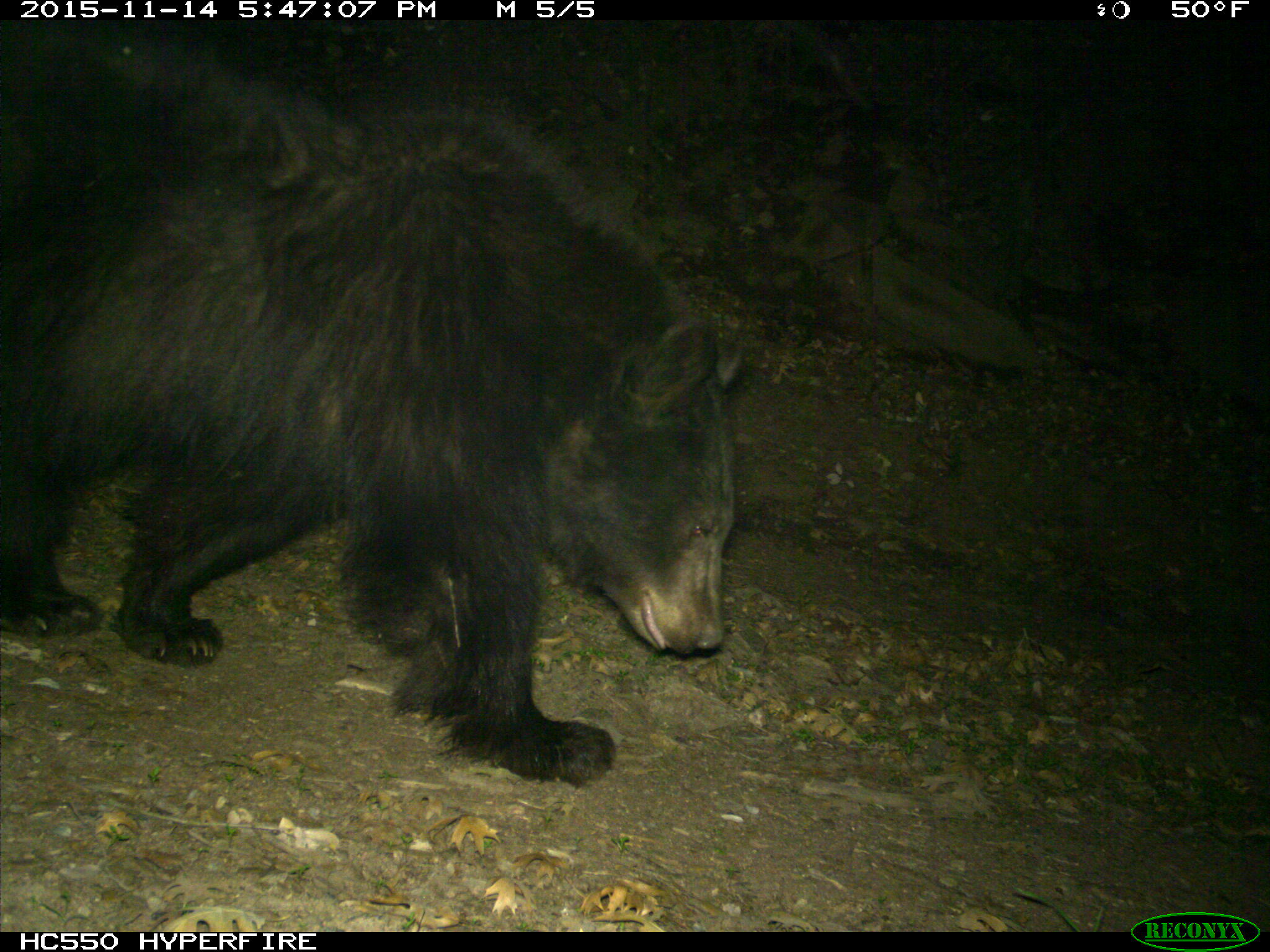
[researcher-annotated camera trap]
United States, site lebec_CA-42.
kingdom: Animalia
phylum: Chordata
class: Mammalia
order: Carnivora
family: Ursidae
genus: Ursus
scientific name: Ursus americanus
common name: american black bear